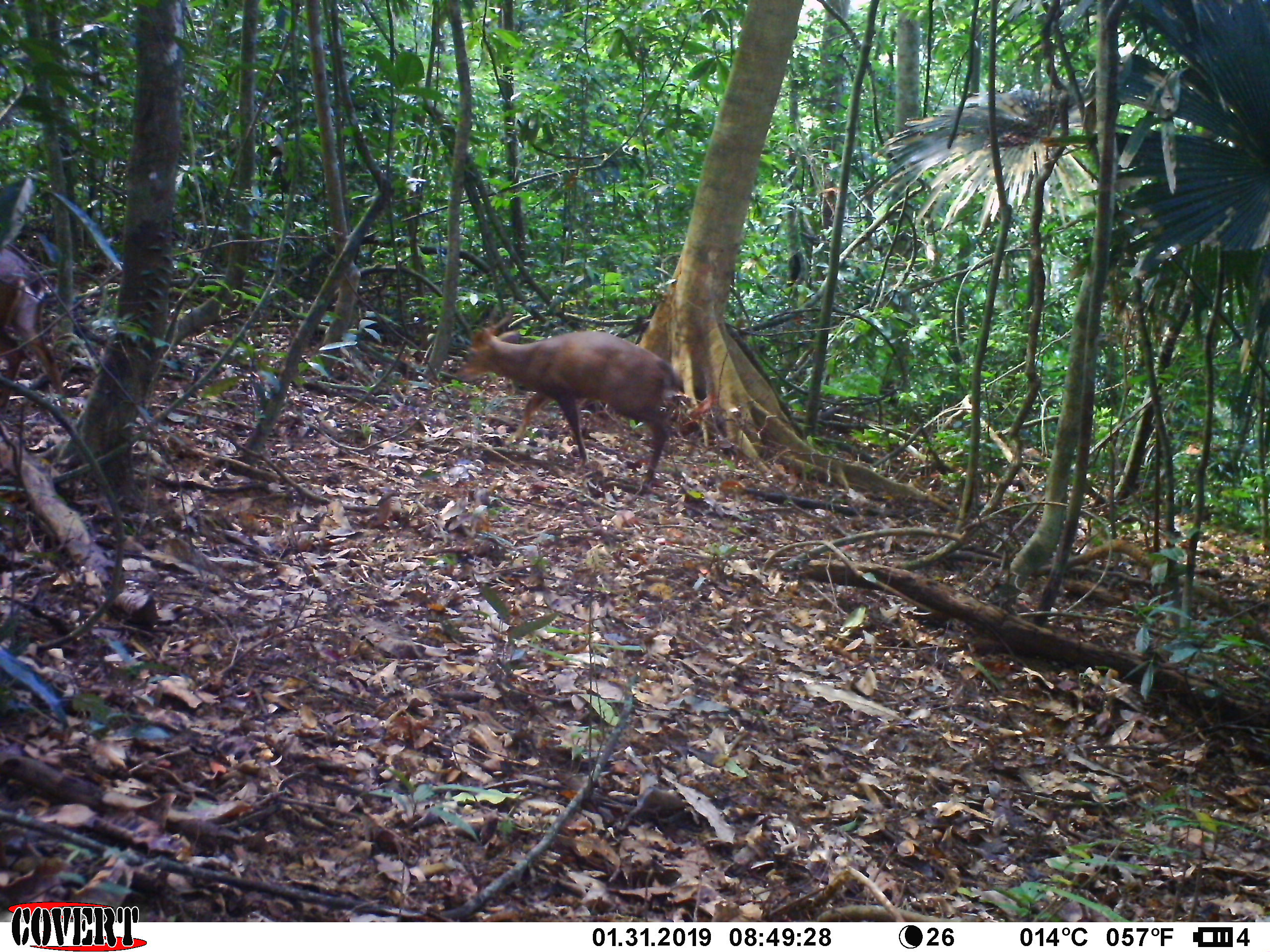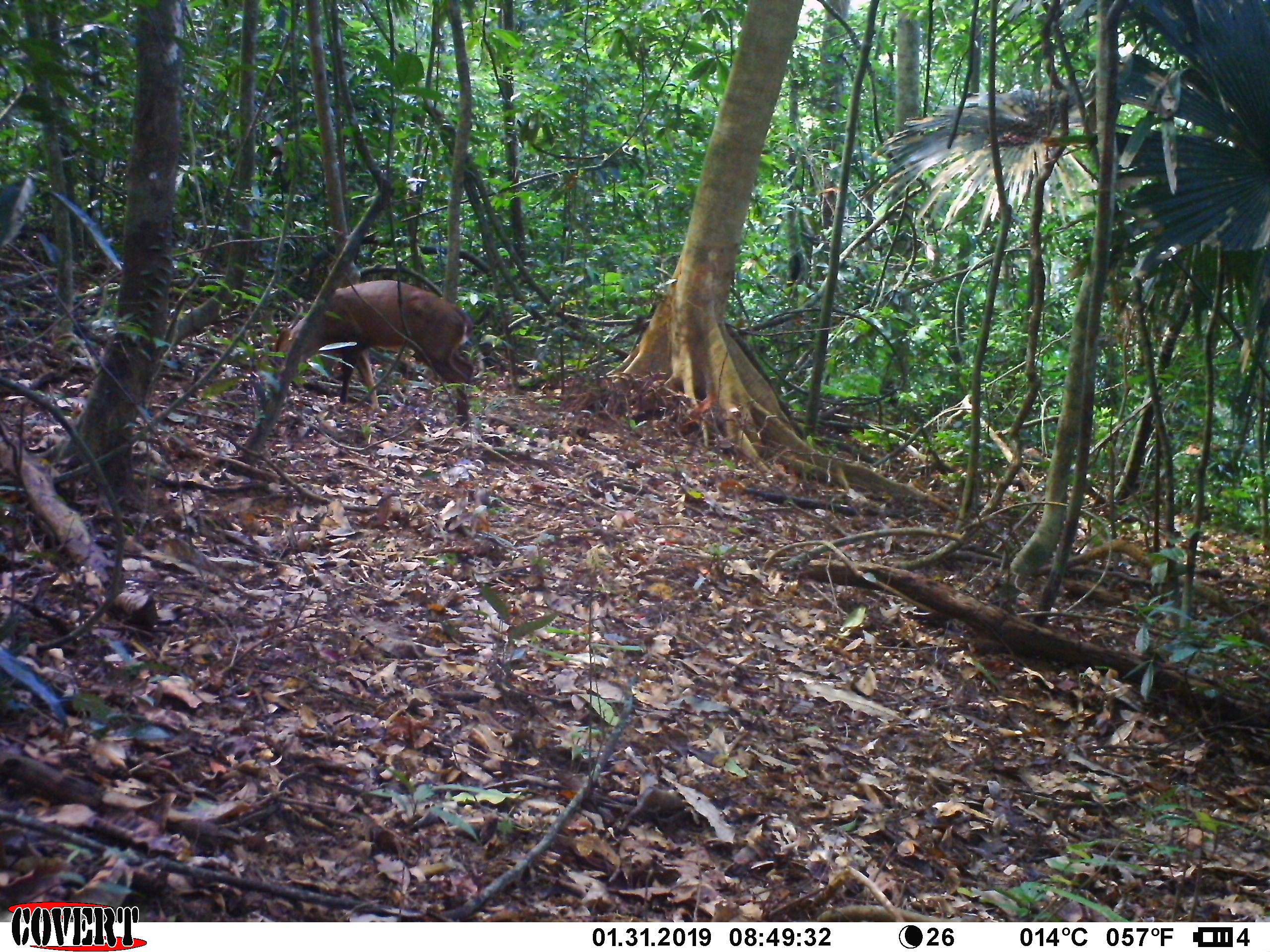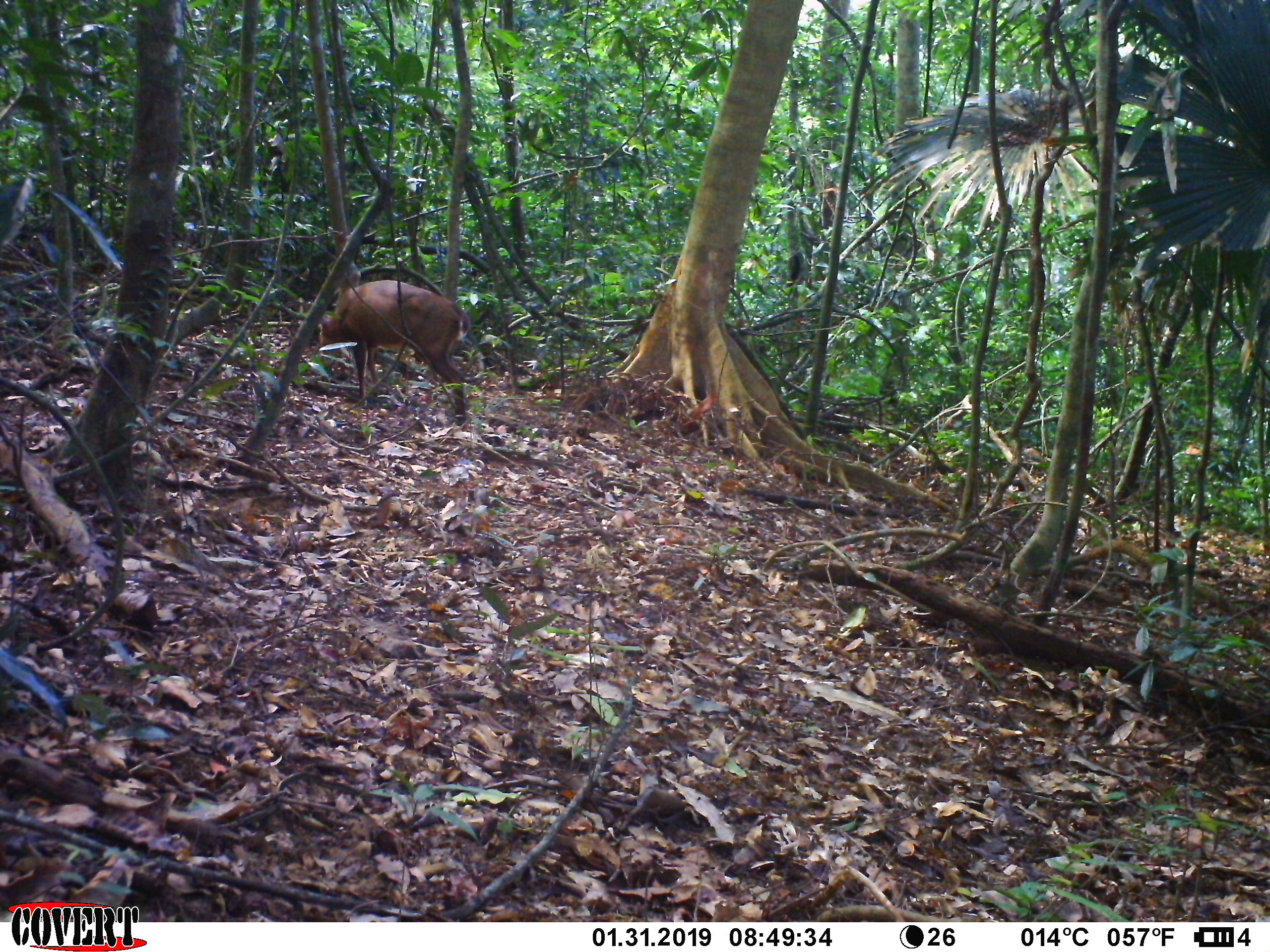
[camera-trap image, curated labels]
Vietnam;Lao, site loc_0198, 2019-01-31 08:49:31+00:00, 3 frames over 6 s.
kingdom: Animalia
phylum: Chordata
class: Mammalia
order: Artiodactyla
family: Cervidae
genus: Muntiacus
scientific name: Muntiacus vuquangensis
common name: large-antlered muntjac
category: large antlered muntjac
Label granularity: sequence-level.